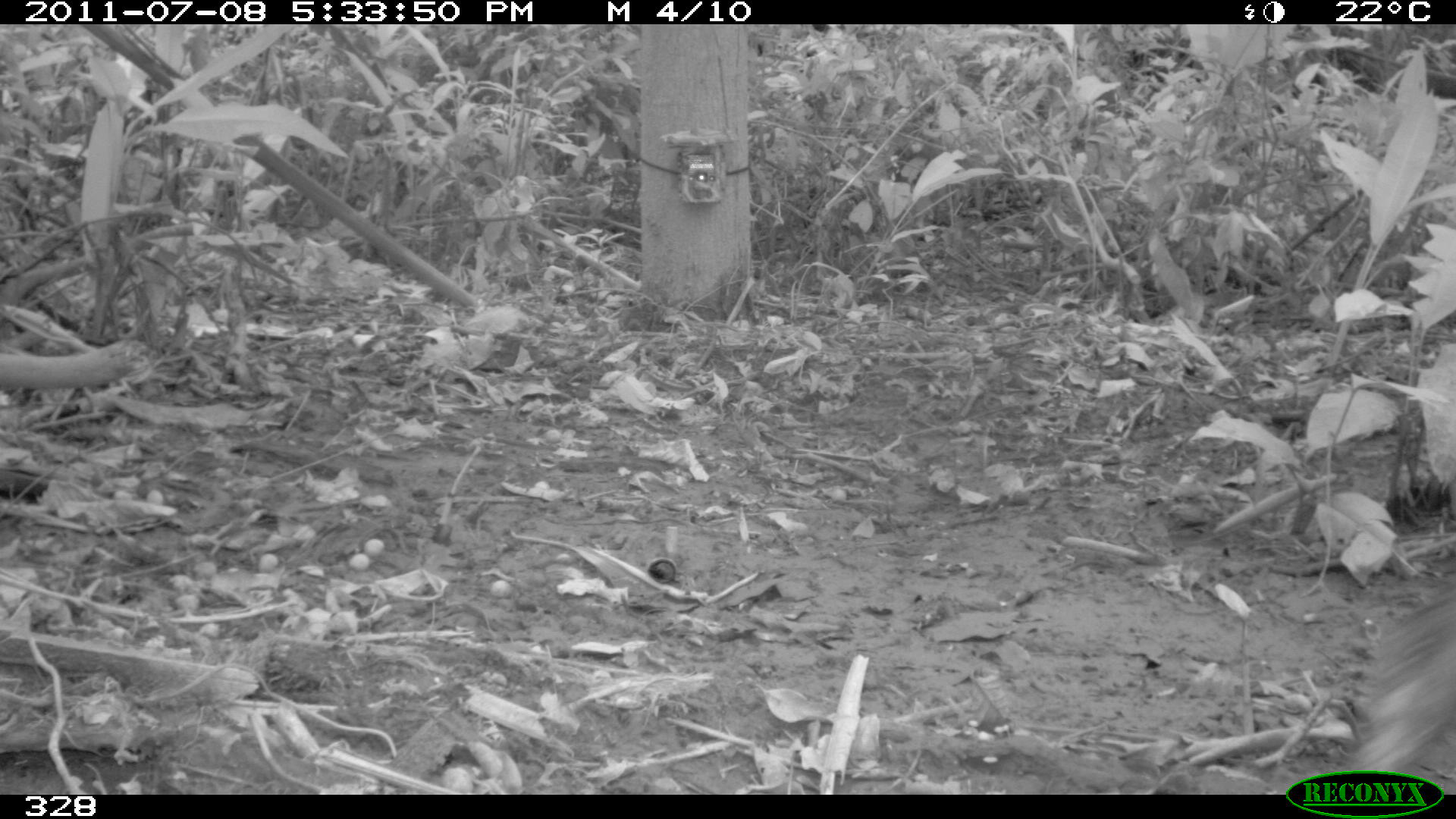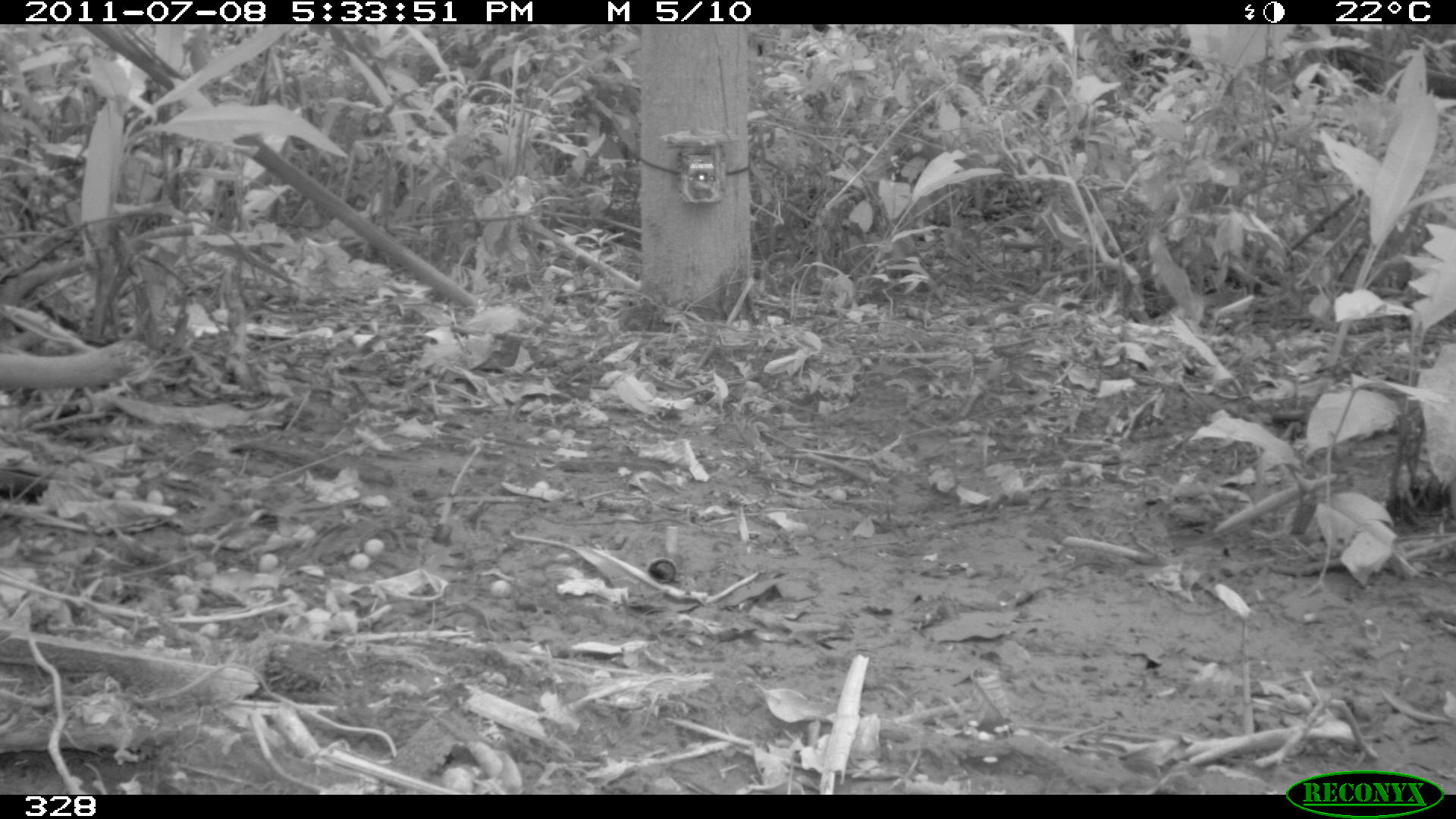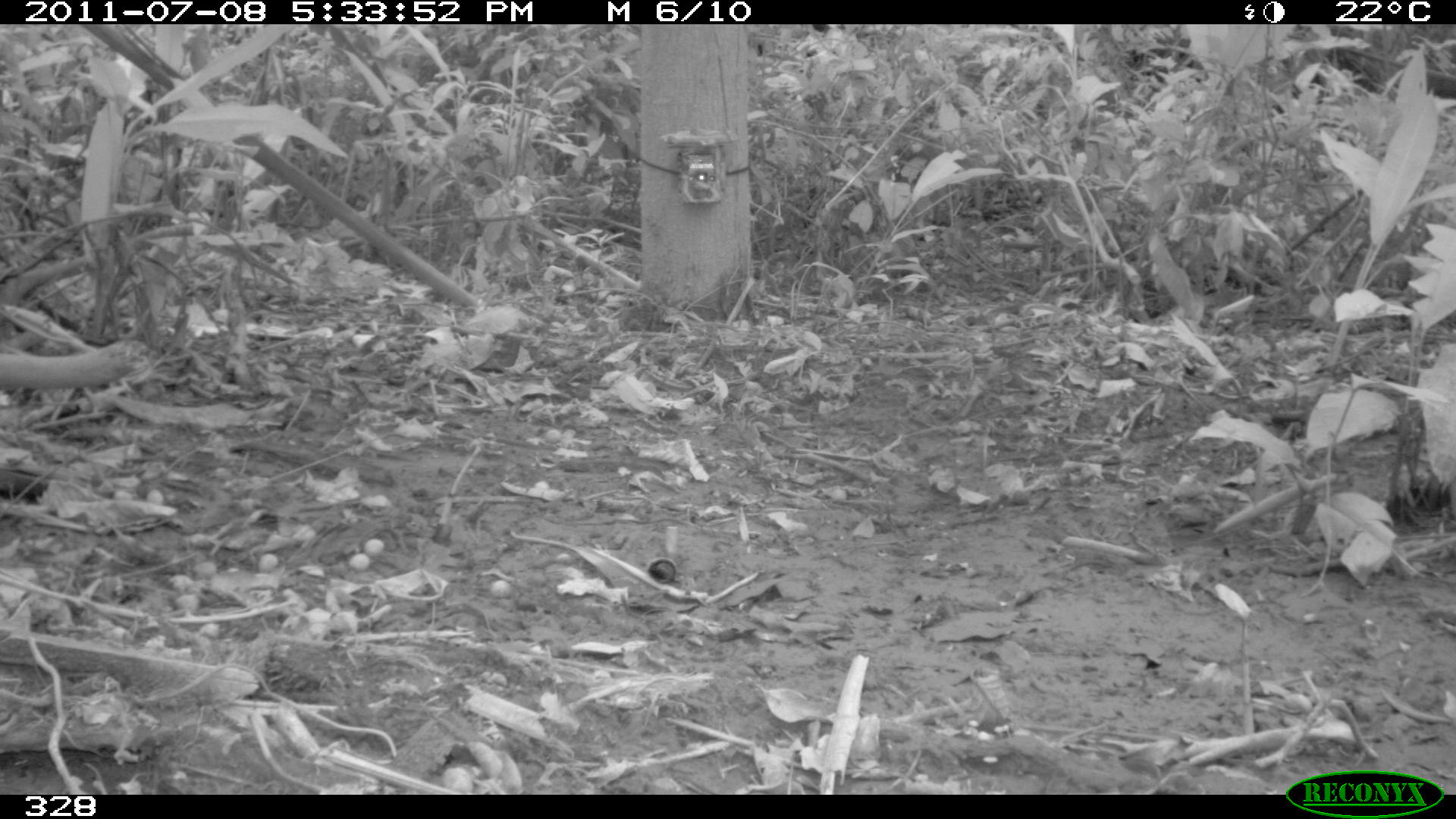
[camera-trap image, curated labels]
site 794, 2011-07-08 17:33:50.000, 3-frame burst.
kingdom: Animalia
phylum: Chordata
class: Mammalia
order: Artiodactyla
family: Tayassuidae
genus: Tayassu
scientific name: Tayassu pecari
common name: white-lipped peccary